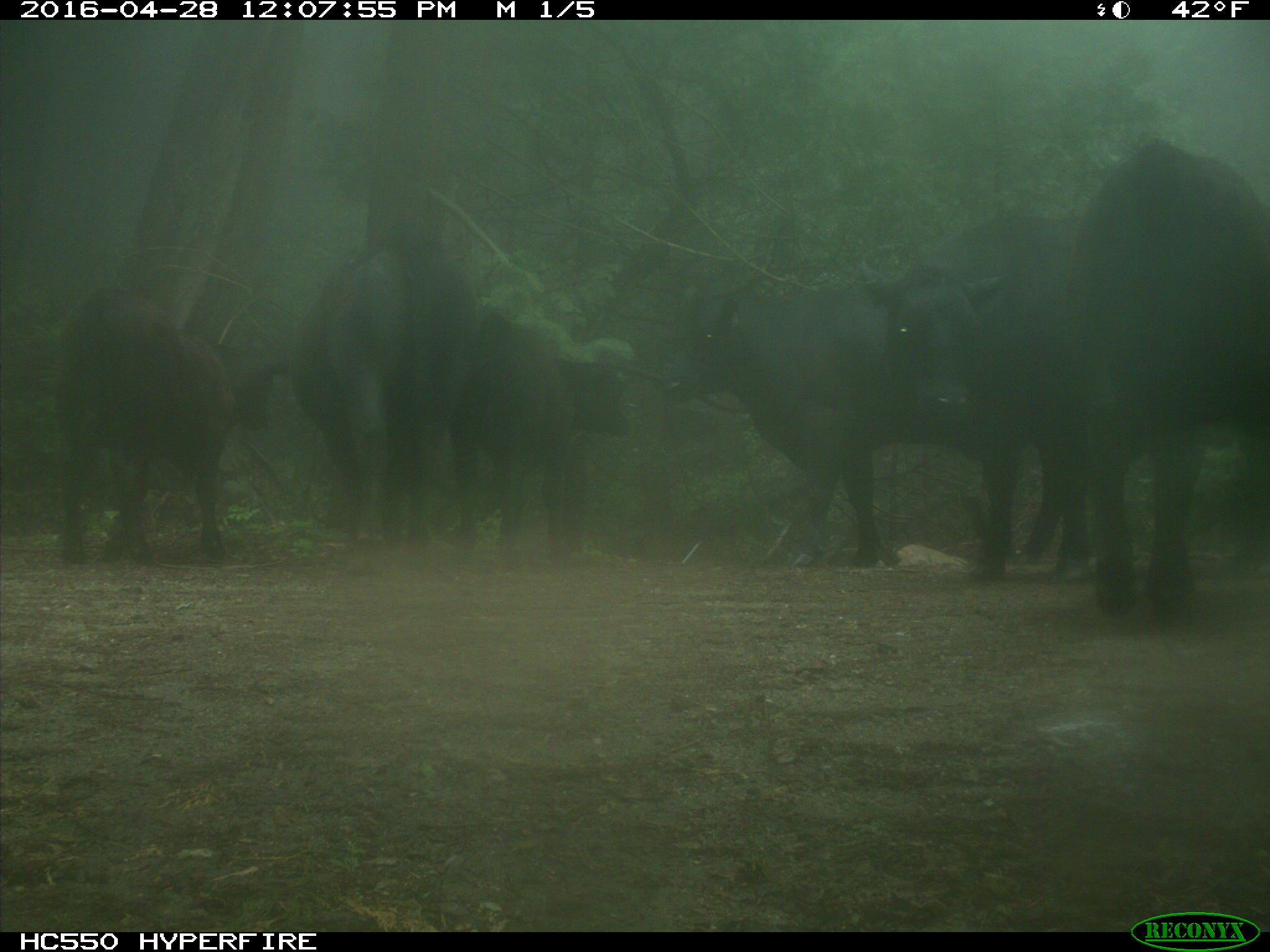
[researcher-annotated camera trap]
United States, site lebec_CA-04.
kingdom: Animalia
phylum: Chordata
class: Mammalia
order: Artiodactyla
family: Bovidae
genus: Bos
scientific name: Bos taurus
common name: domestic cow